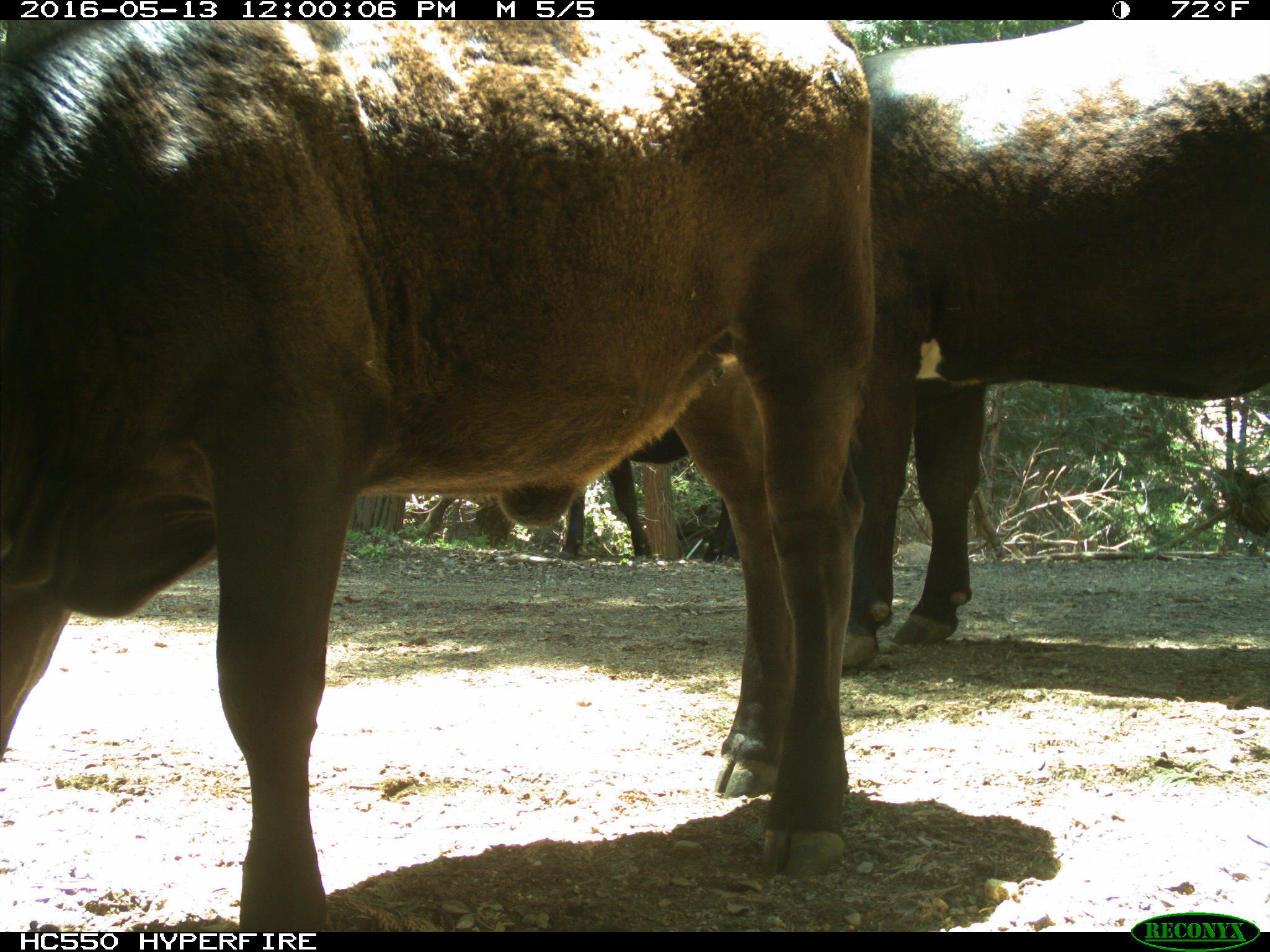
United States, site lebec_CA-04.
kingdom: Animalia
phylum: Chordata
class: Mammalia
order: Artiodactyla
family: Bovidae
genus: Bos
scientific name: Bos taurus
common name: domestic cow